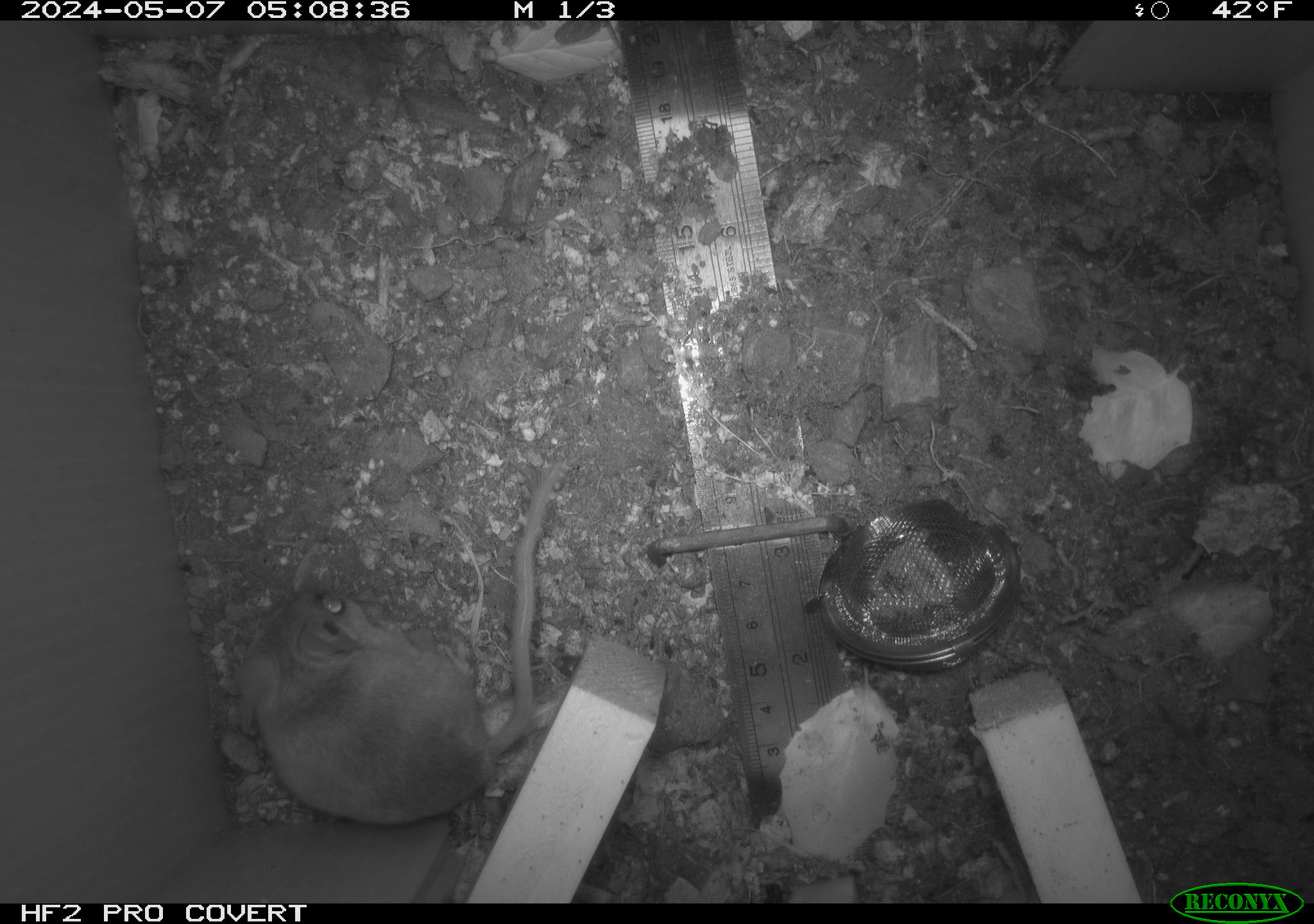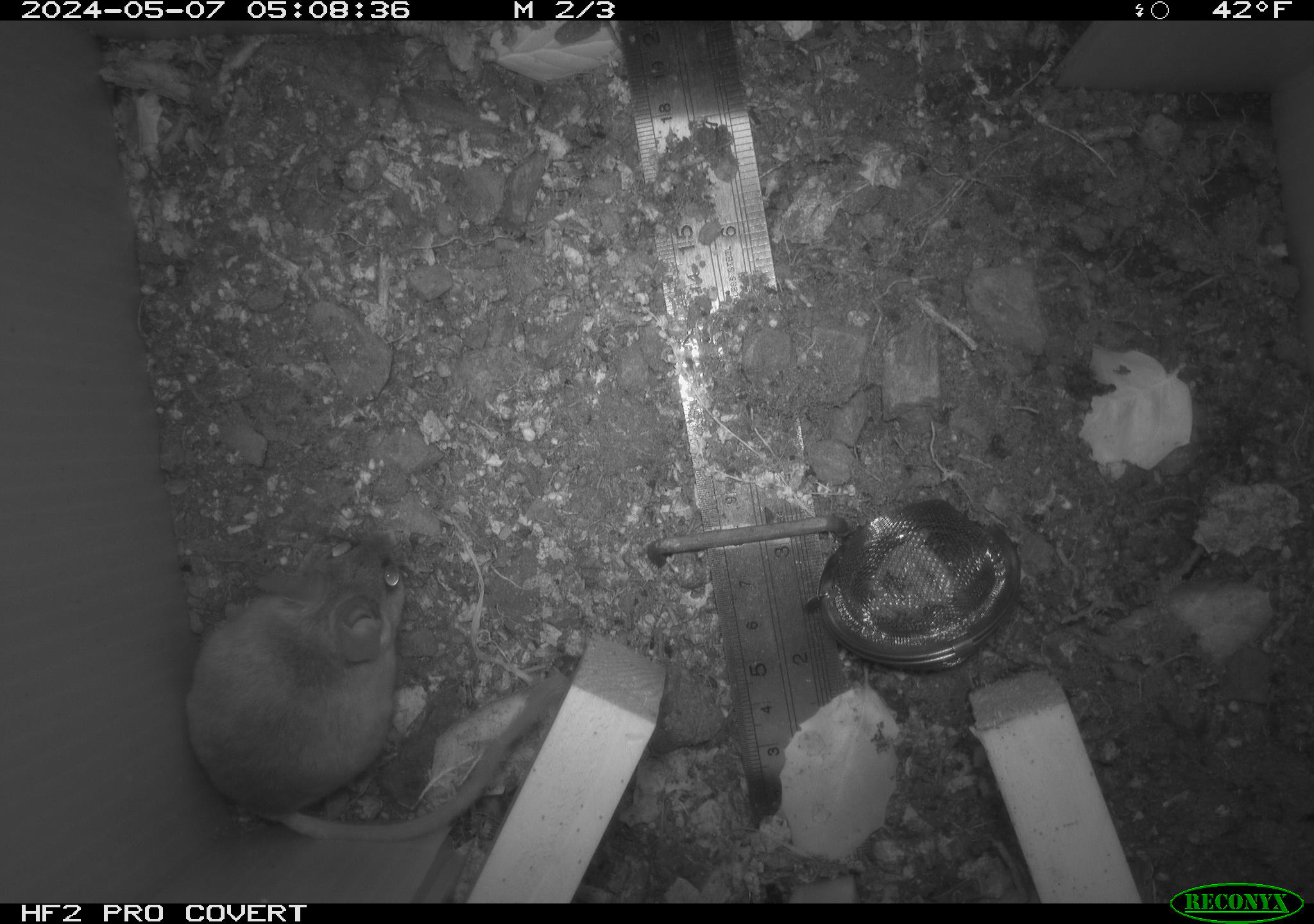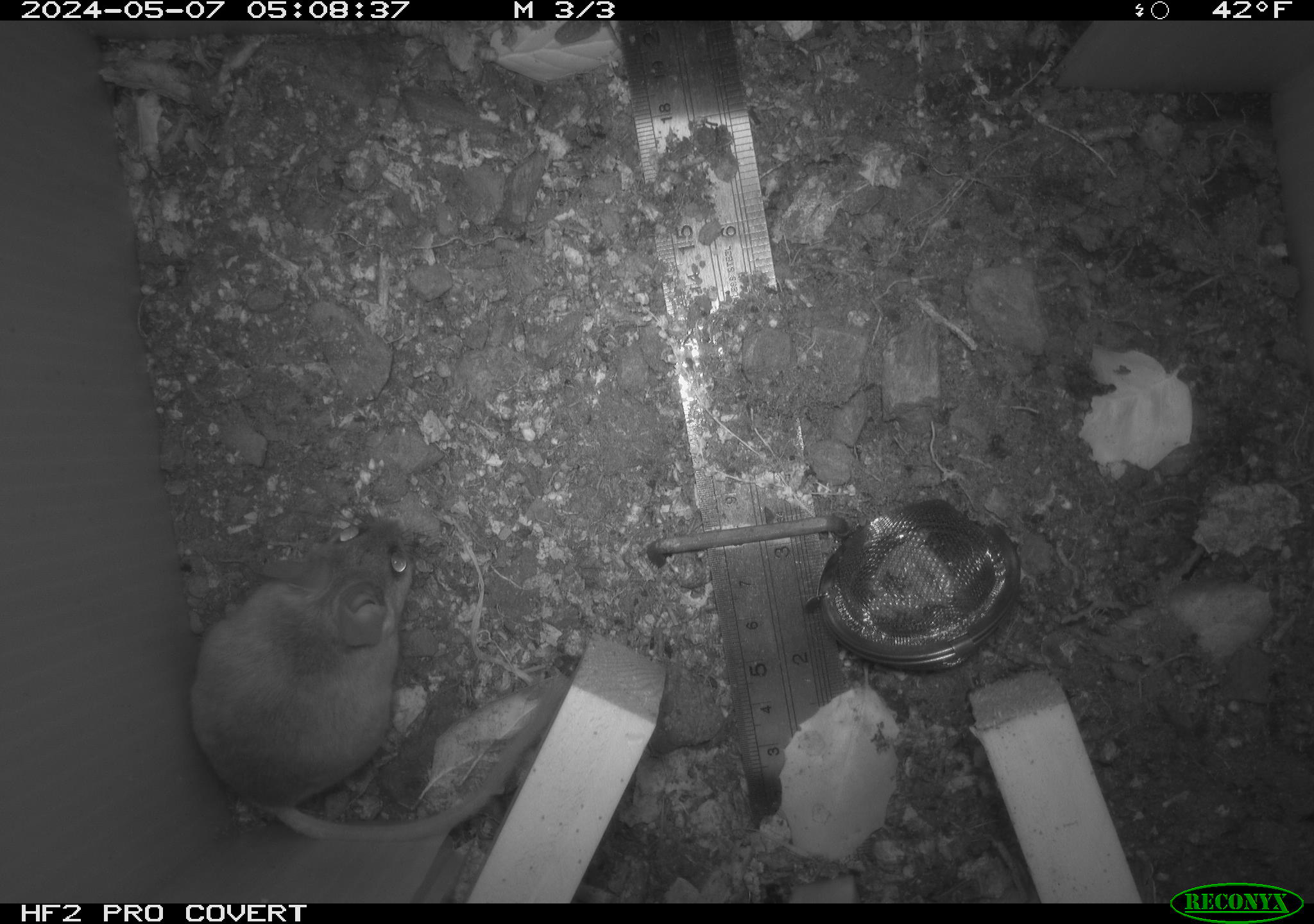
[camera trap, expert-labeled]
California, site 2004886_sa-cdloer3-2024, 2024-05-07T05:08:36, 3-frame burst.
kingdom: Animalia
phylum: Chordata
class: Mammalia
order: Rodentia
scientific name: Rodentia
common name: mouse species